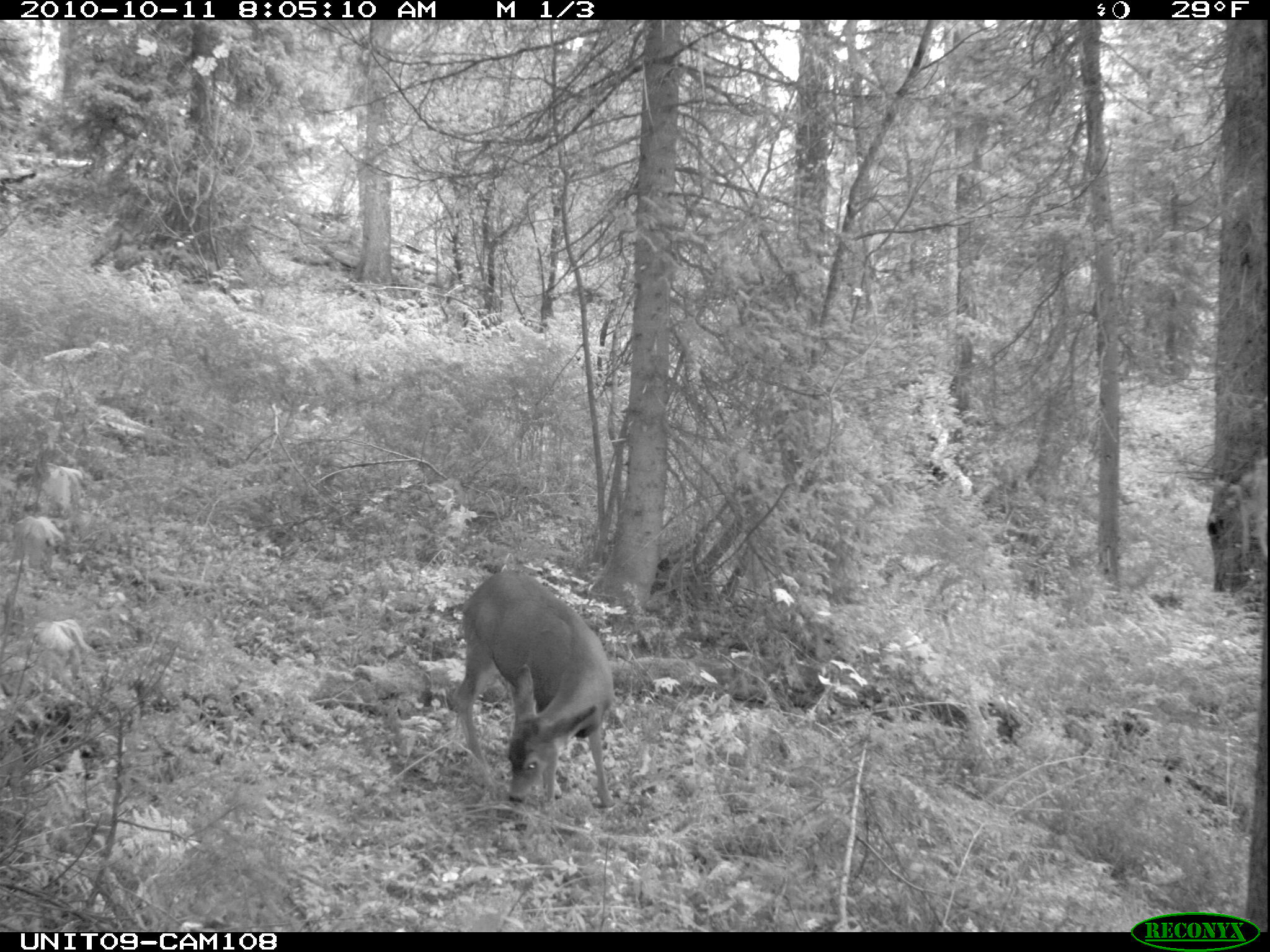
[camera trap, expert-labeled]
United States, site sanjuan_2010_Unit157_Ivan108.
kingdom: Animalia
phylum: Chordata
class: Mammalia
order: Artiodactyla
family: Cervidae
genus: Odocoileus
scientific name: Odocoileus hemionus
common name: mule deer